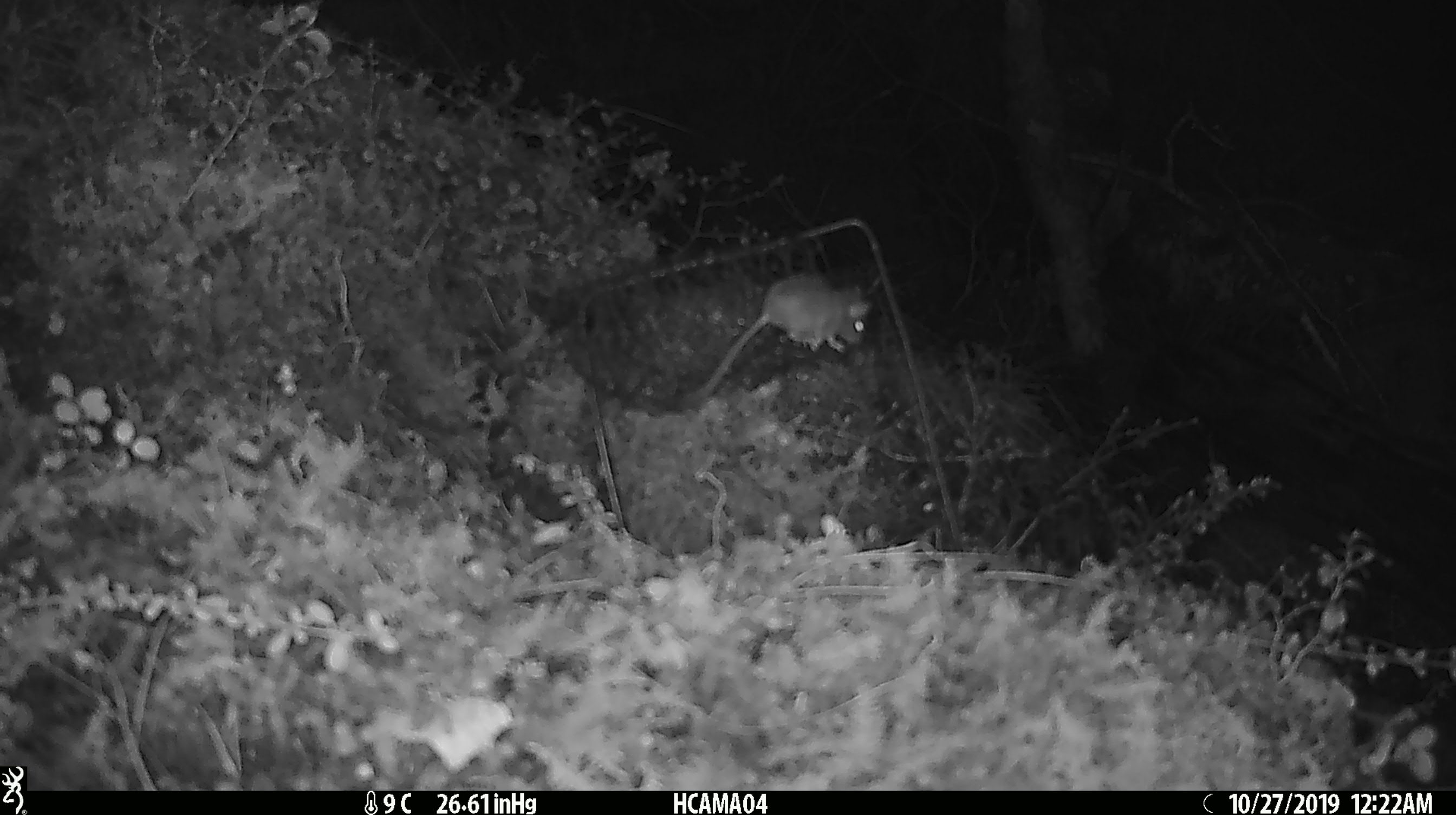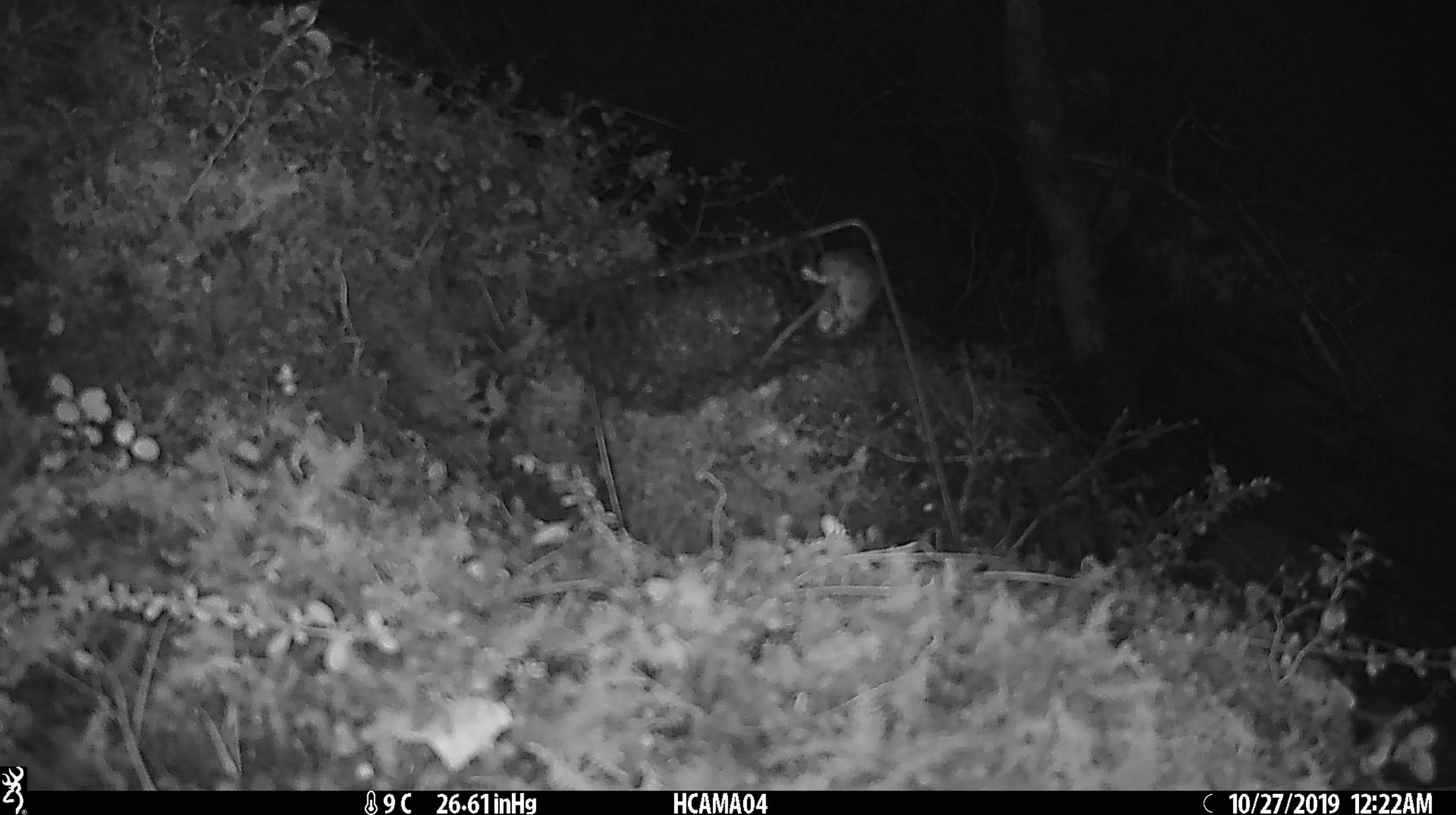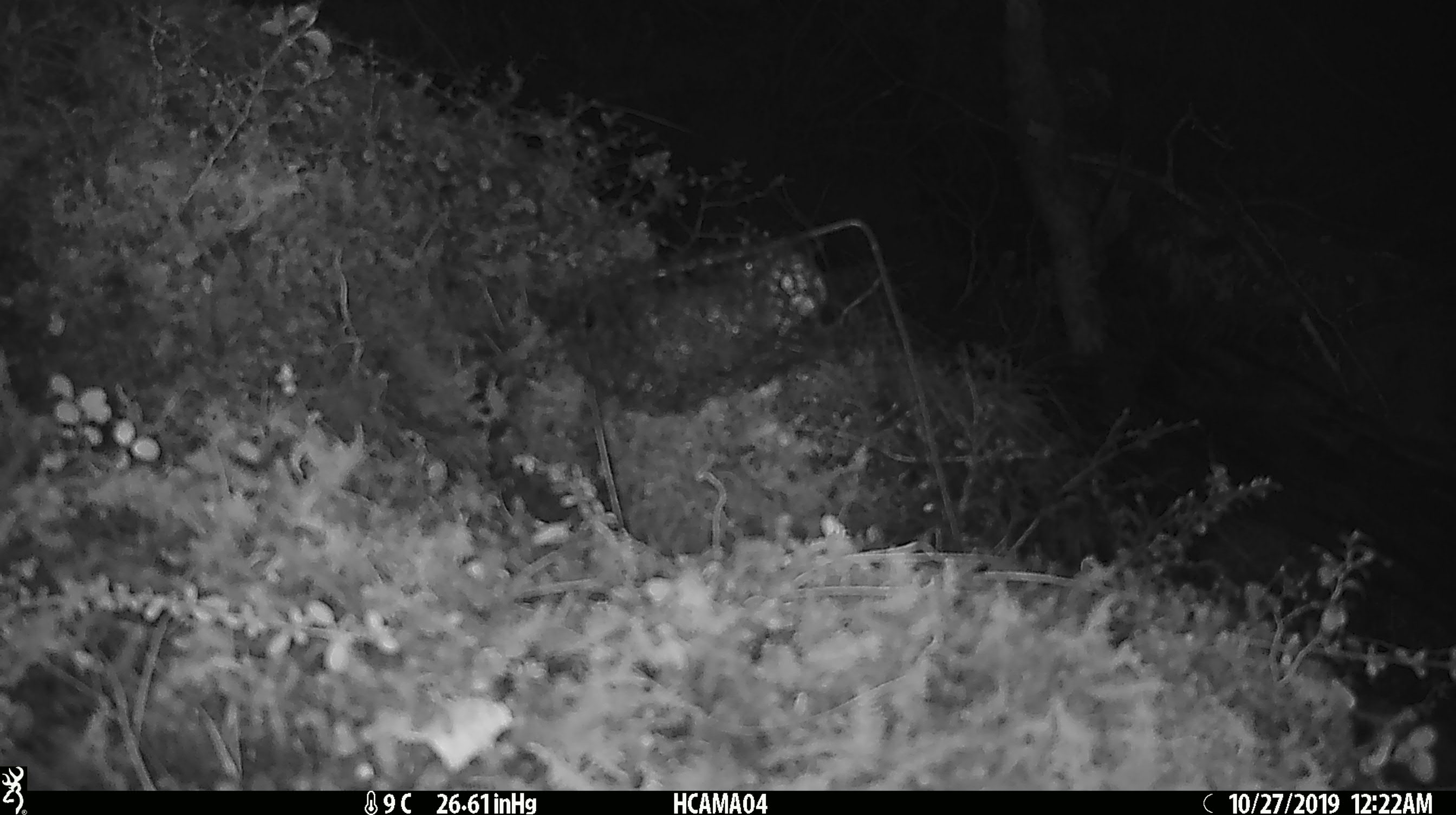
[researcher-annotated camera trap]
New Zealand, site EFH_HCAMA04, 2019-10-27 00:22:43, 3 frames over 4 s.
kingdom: Animalia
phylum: Chordata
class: Mammalia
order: Rodentia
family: Muridae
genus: Mus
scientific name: Mus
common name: mouse